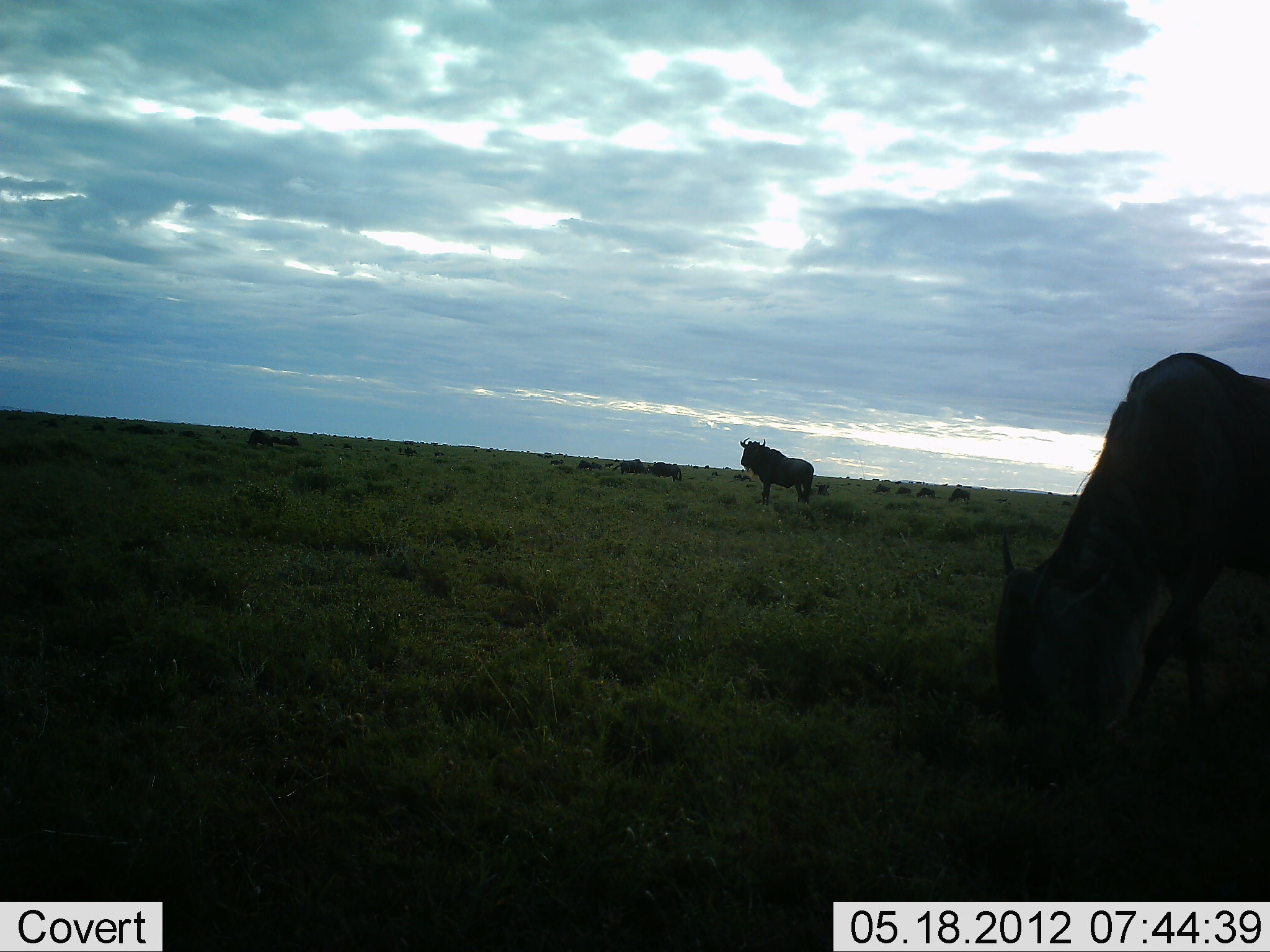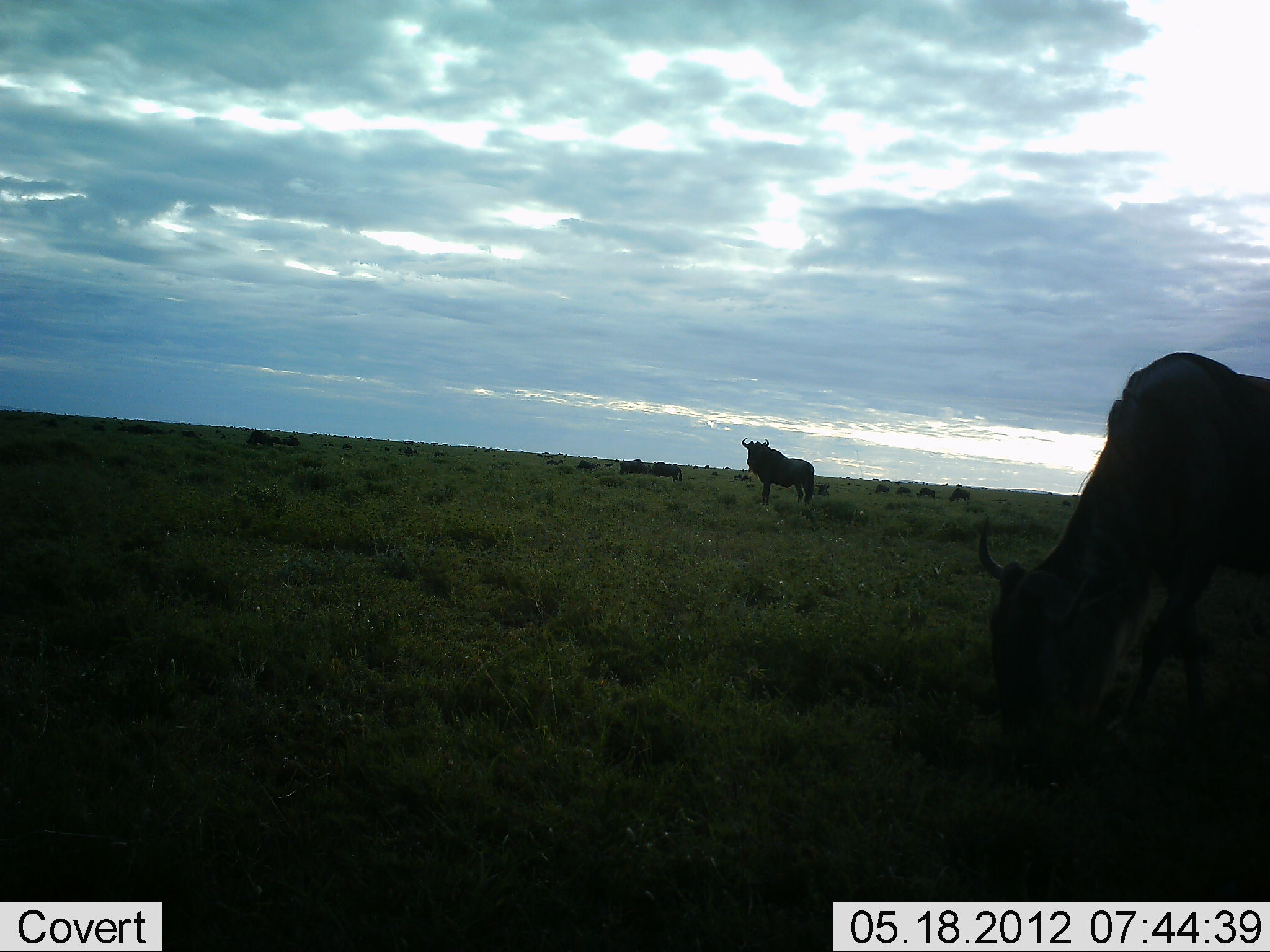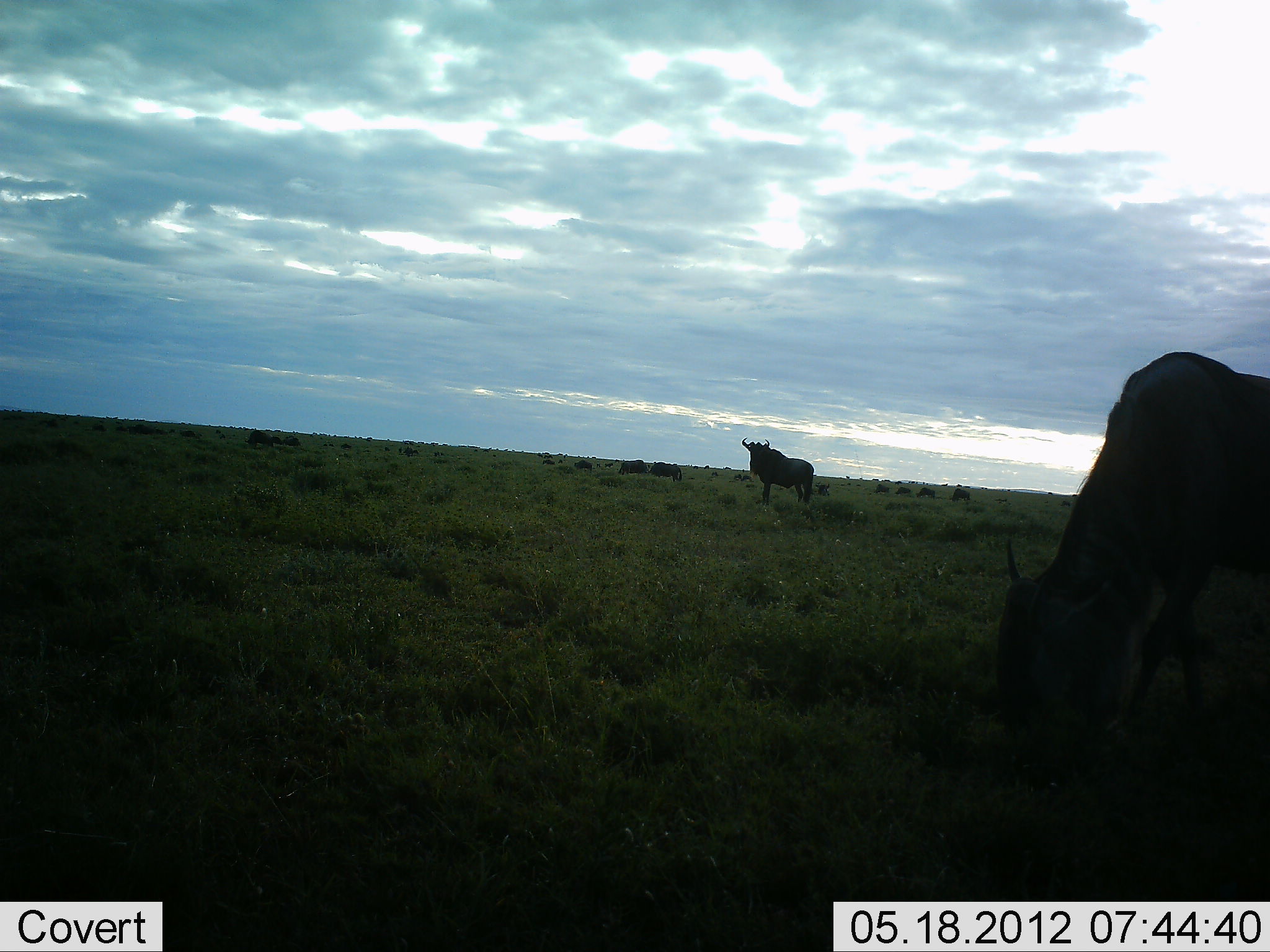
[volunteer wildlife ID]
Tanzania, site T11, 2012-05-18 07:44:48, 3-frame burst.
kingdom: Animalia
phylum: Chordata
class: Mammalia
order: Artiodactyla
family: Bovidae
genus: Connochaetes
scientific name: Connochaetes taurinus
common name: blue wildebeest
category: wildebeest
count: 9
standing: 60%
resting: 20%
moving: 0%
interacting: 0%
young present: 0%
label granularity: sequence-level